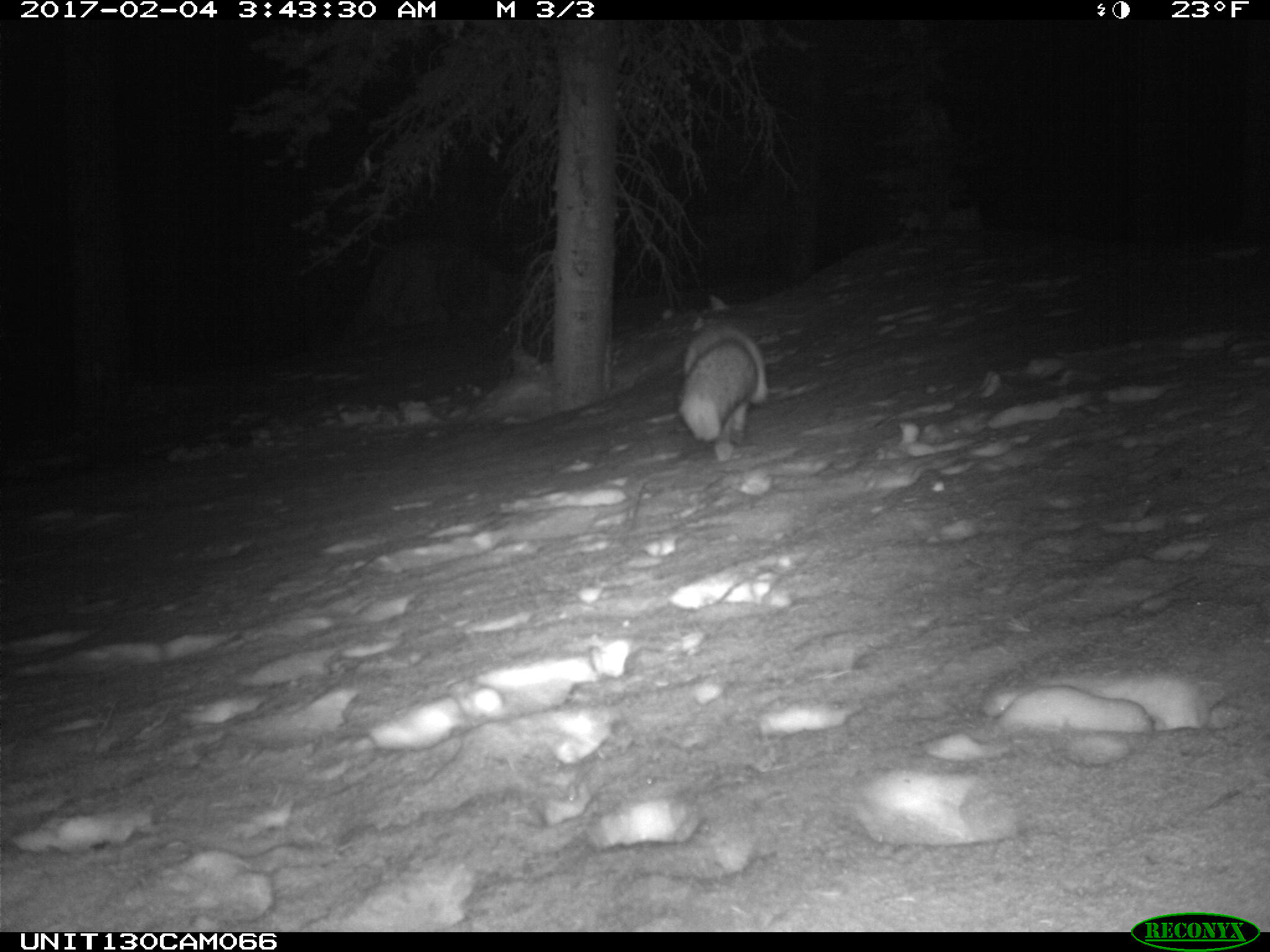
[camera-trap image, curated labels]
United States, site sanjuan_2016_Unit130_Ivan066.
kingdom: Animalia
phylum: Chordata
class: Mammalia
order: Carnivora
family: Canidae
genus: Vulpes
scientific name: Vulpes vulpes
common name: red fox